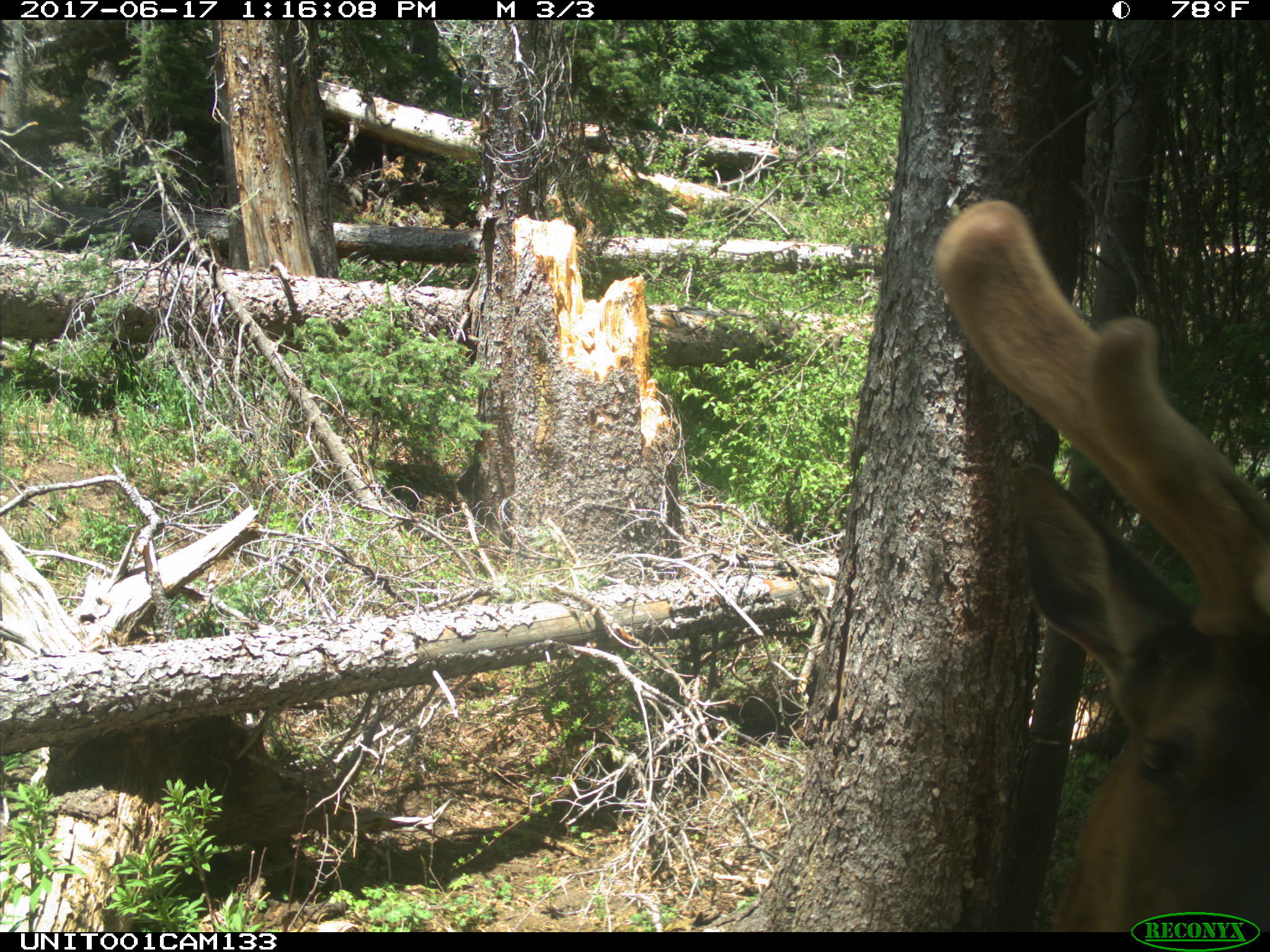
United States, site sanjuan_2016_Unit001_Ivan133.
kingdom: Animalia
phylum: Chordata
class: Mammalia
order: Artiodactyla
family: Cervidae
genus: Cervus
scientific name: Cervus elaphus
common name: red deer